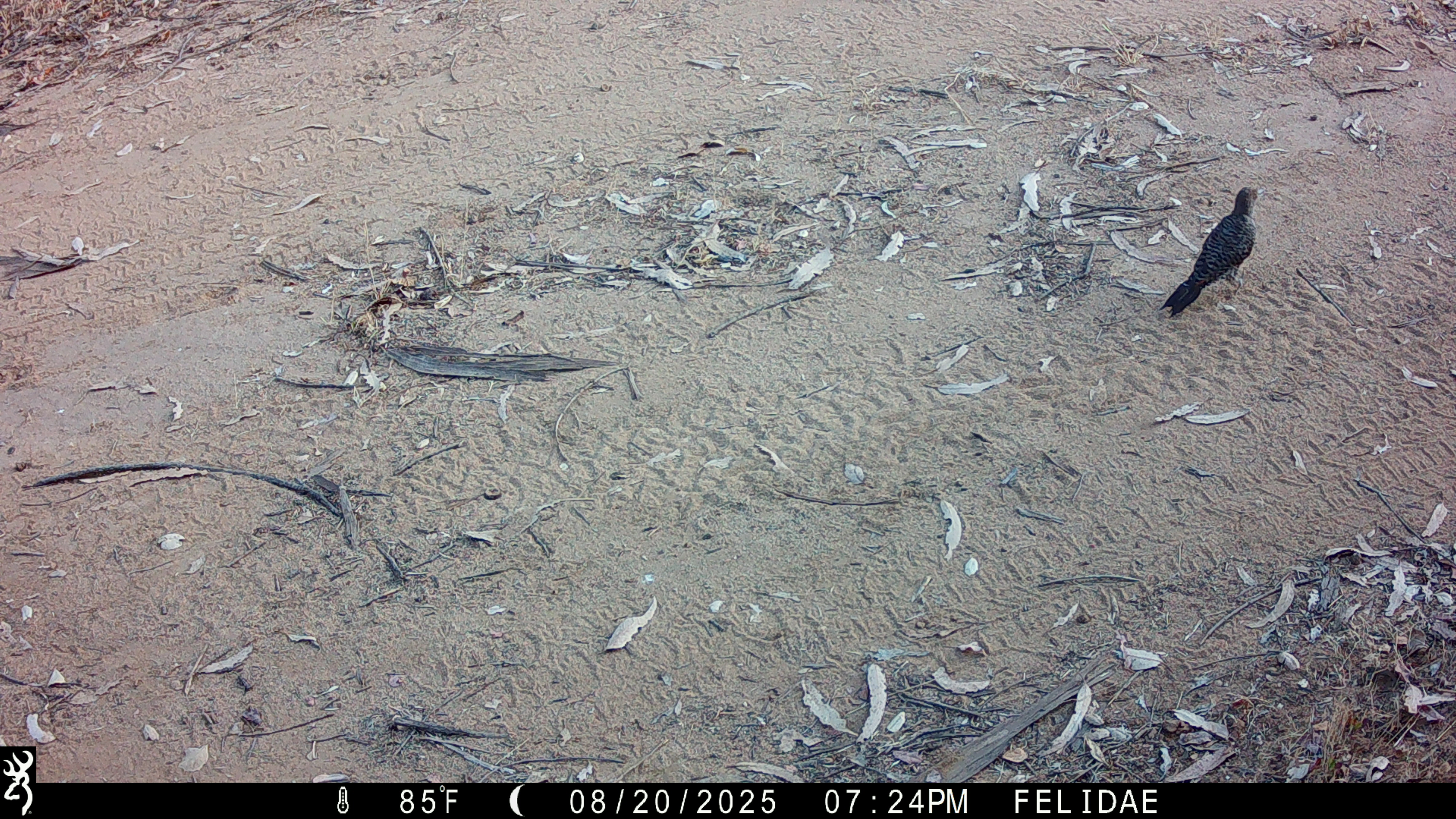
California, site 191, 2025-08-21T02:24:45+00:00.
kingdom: Animalia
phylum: Chordata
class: Aves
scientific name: Aves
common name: bird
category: unknown bird